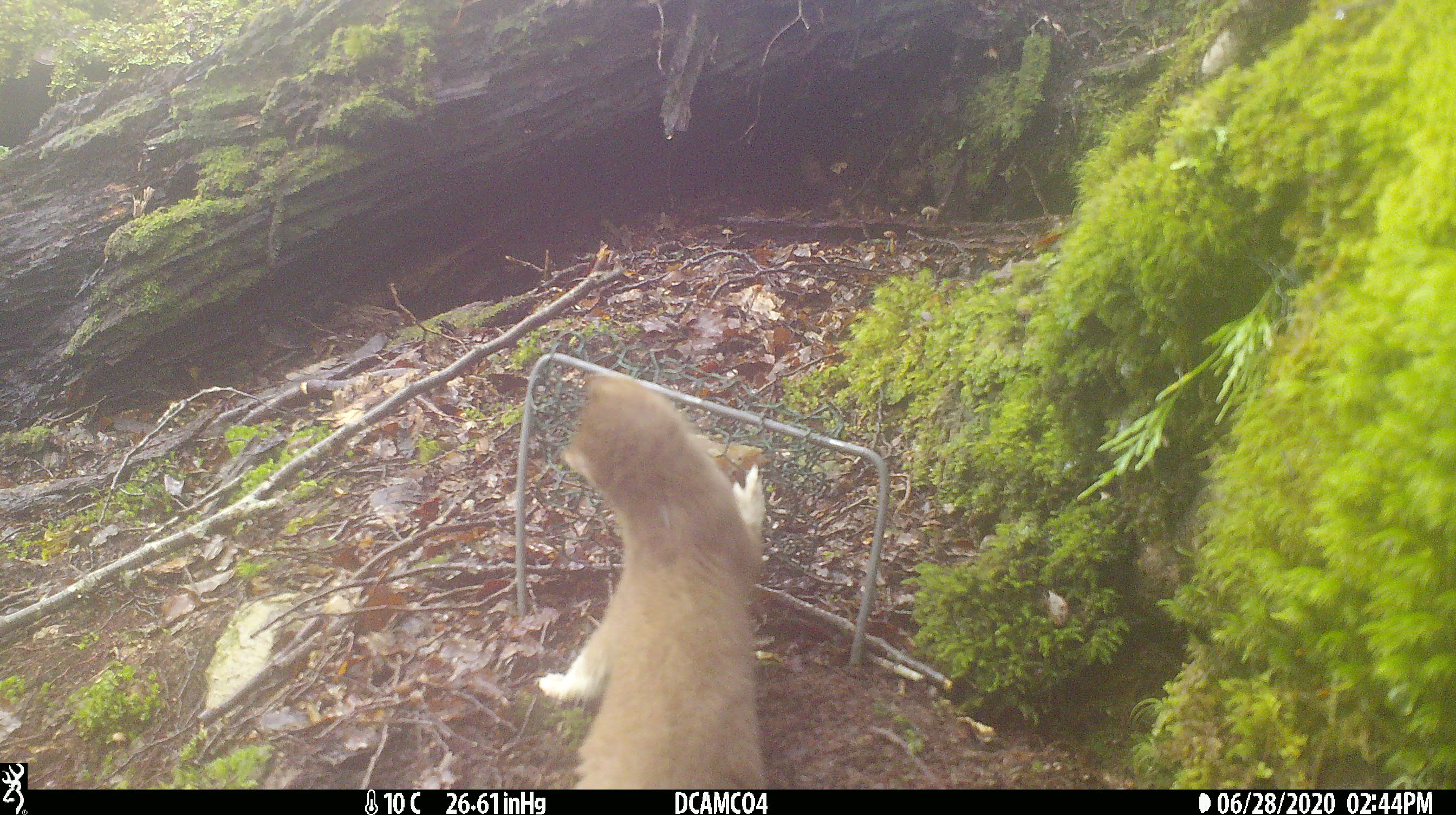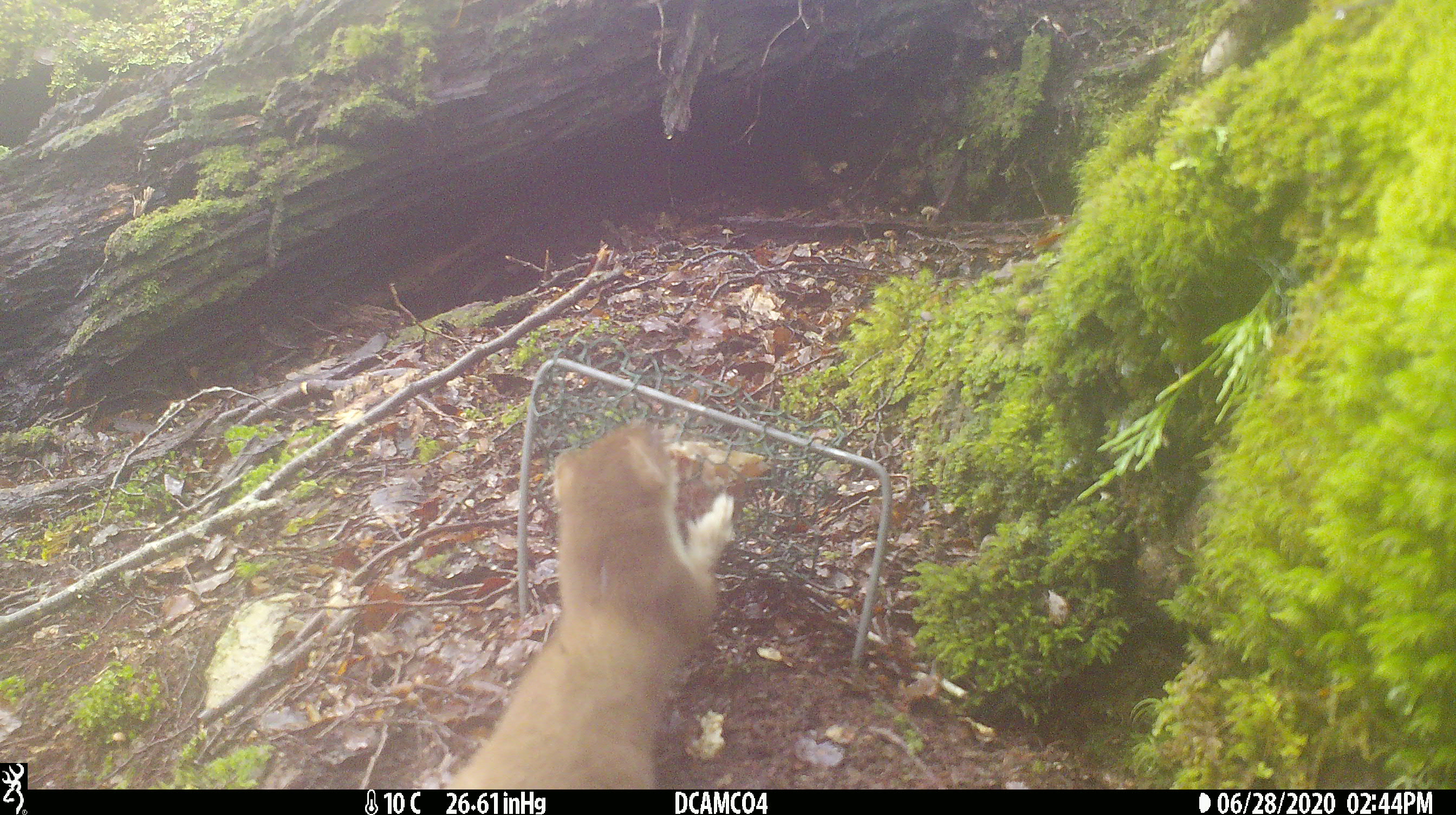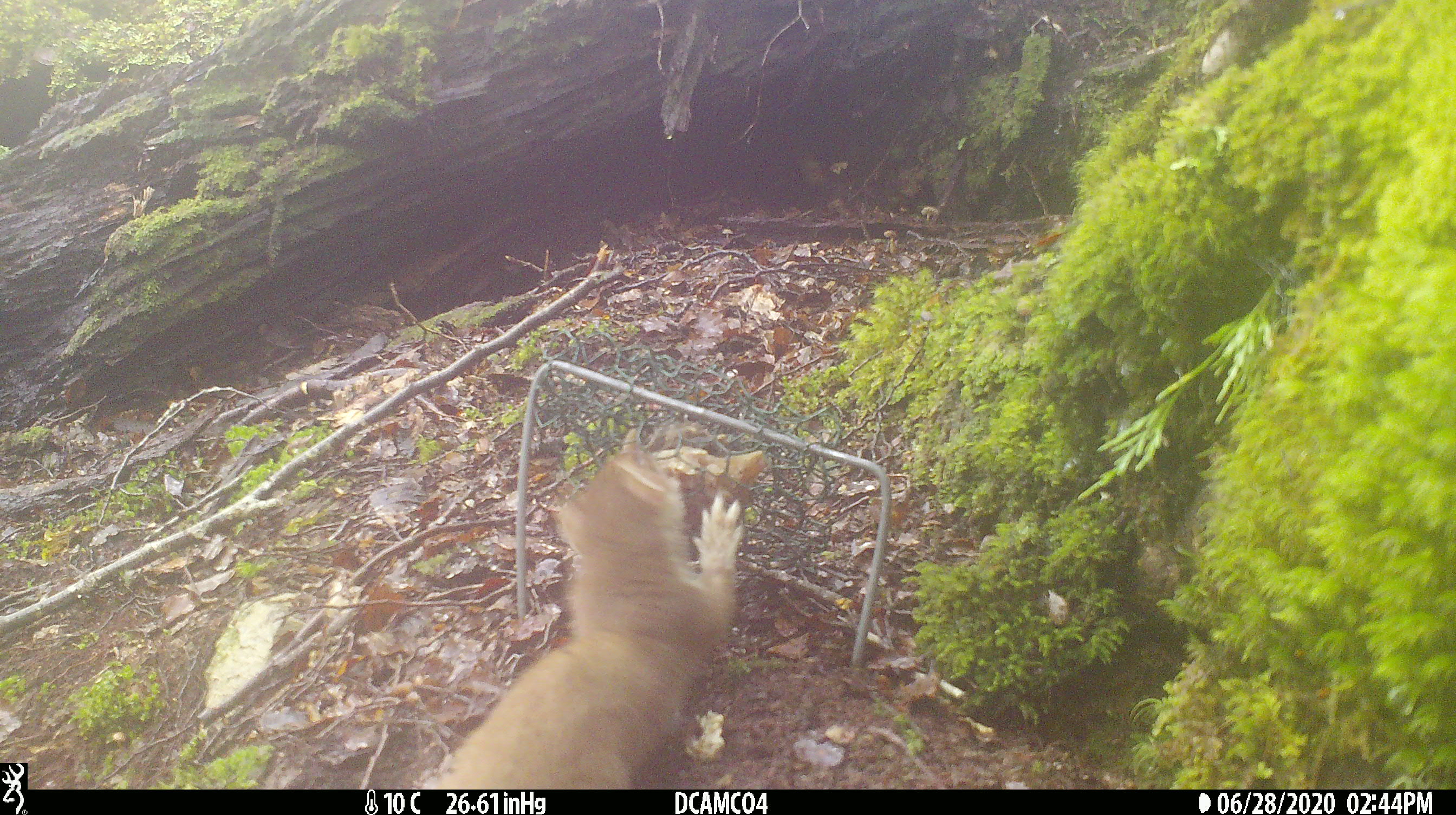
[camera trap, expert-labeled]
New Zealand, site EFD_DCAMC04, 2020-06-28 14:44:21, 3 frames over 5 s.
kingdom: Animalia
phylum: Chordata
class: Mammalia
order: Carnivora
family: Mustelidae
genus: Mustela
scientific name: Mustela erminea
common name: stoat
Stoat (Mustela erminea).